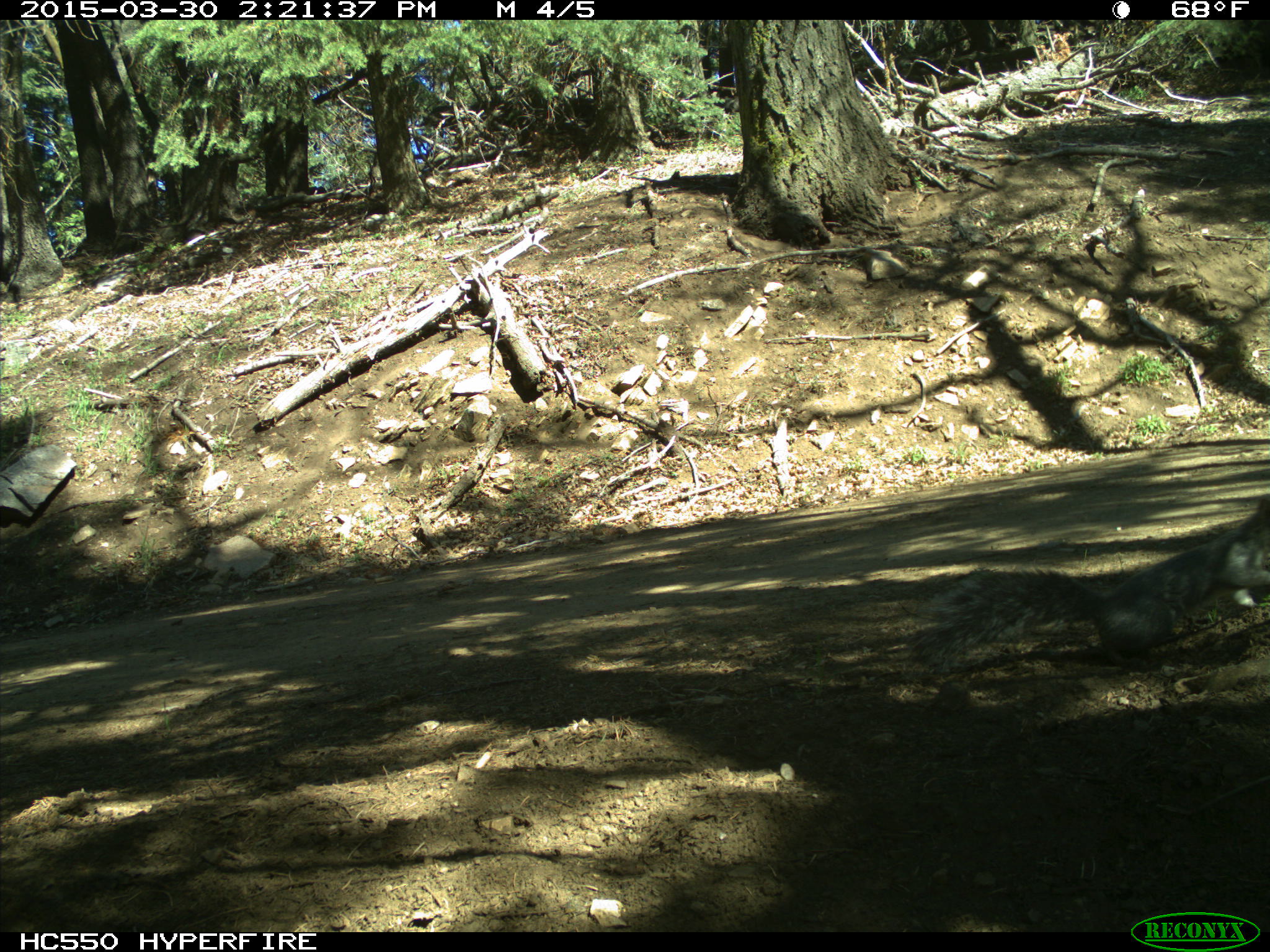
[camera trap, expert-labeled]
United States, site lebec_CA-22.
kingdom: Animalia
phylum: Chordata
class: Mammalia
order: Rodentia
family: Sciuridae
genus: Sciurus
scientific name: Sciurus carolinensis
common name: eastern gray squirrel